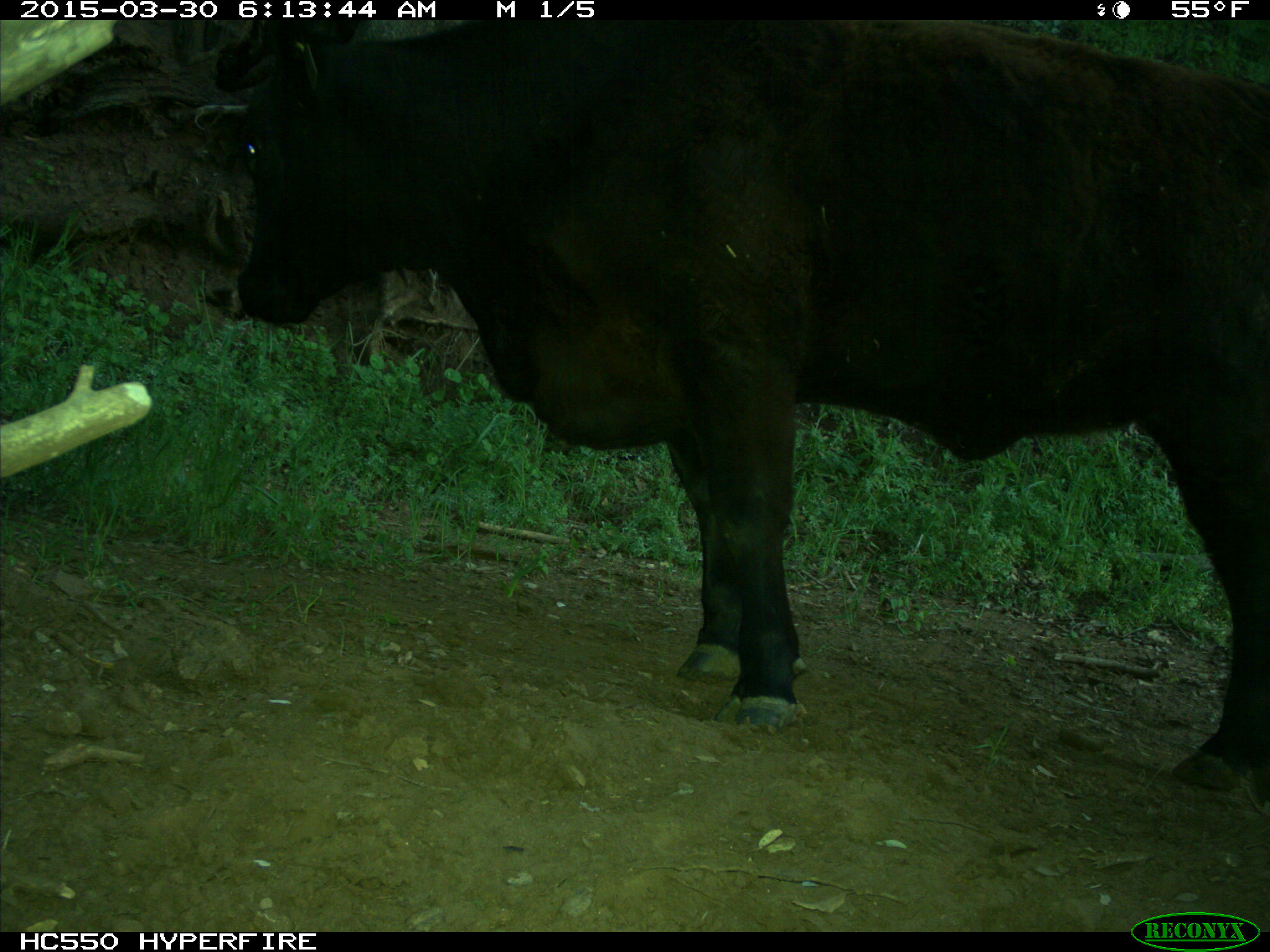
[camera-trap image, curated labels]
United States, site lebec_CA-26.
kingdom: Animalia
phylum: Chordata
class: Mammalia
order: Artiodactyla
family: Bovidae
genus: Bos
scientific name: Bos taurus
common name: domestic cow